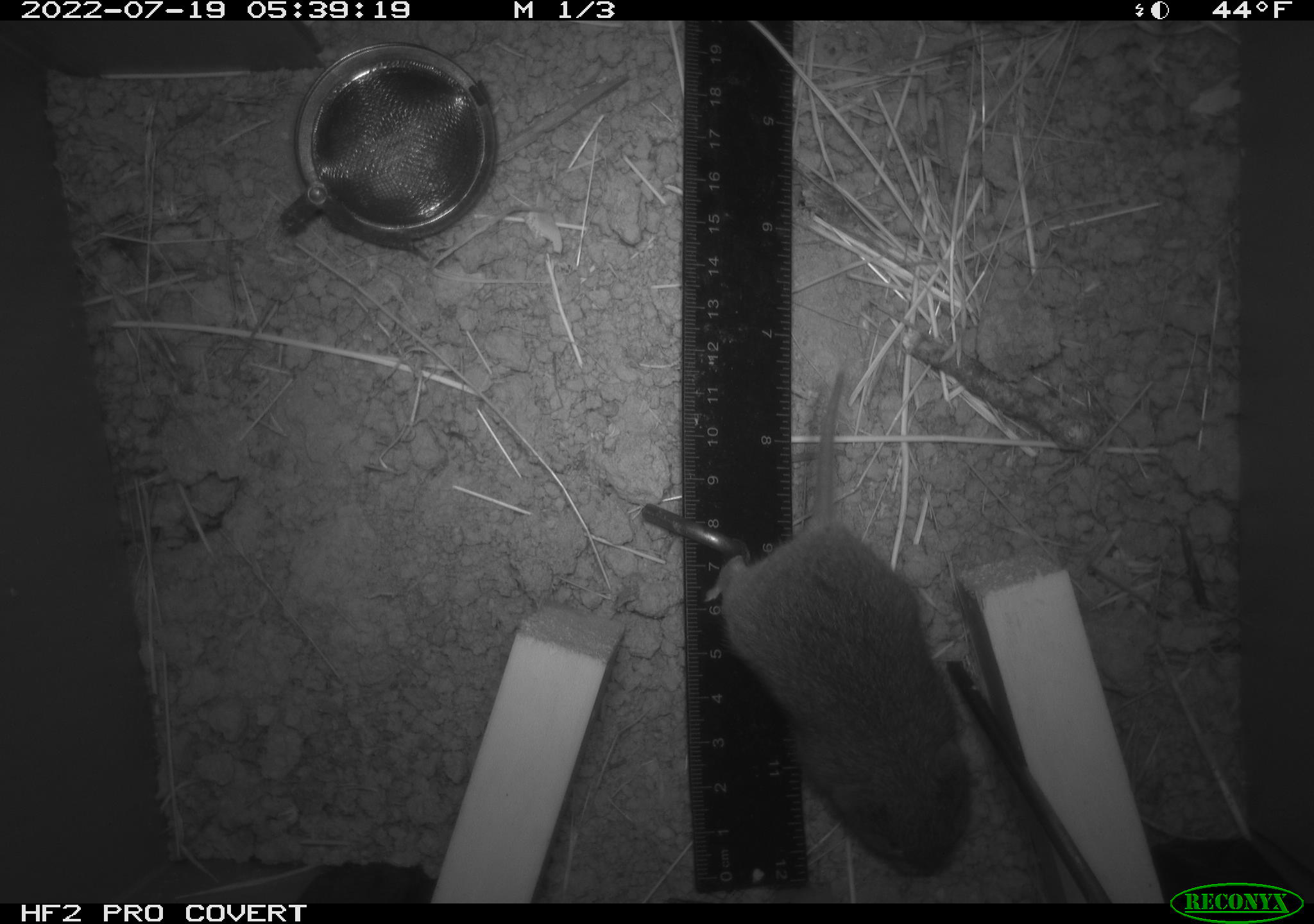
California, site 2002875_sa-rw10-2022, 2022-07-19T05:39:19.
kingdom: Animalia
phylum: Chordata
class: Mammalia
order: Rodentia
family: Cricetidae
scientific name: Arvicolinae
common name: voles, lemmings, and muskrats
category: arvicolinae subfamily